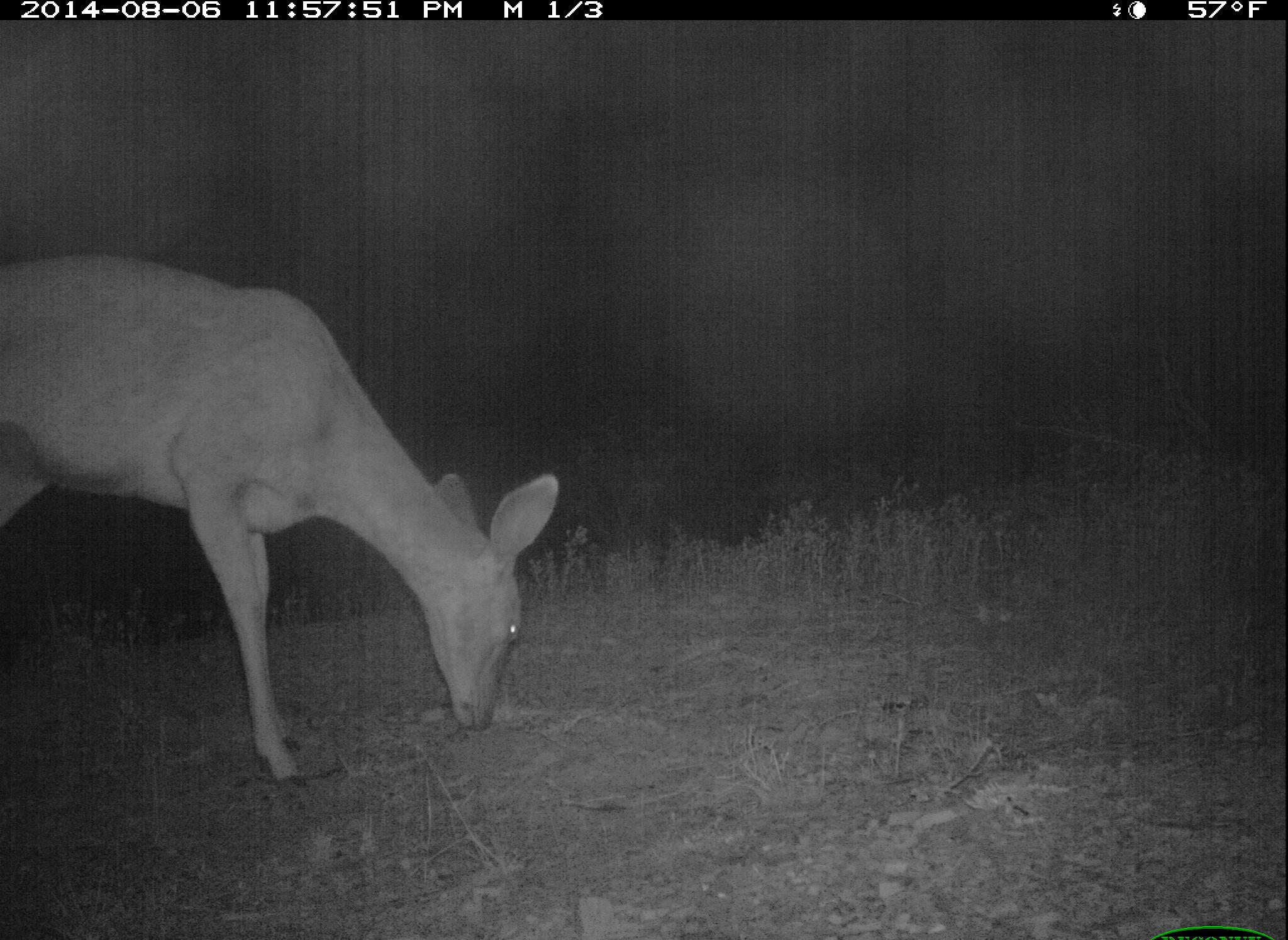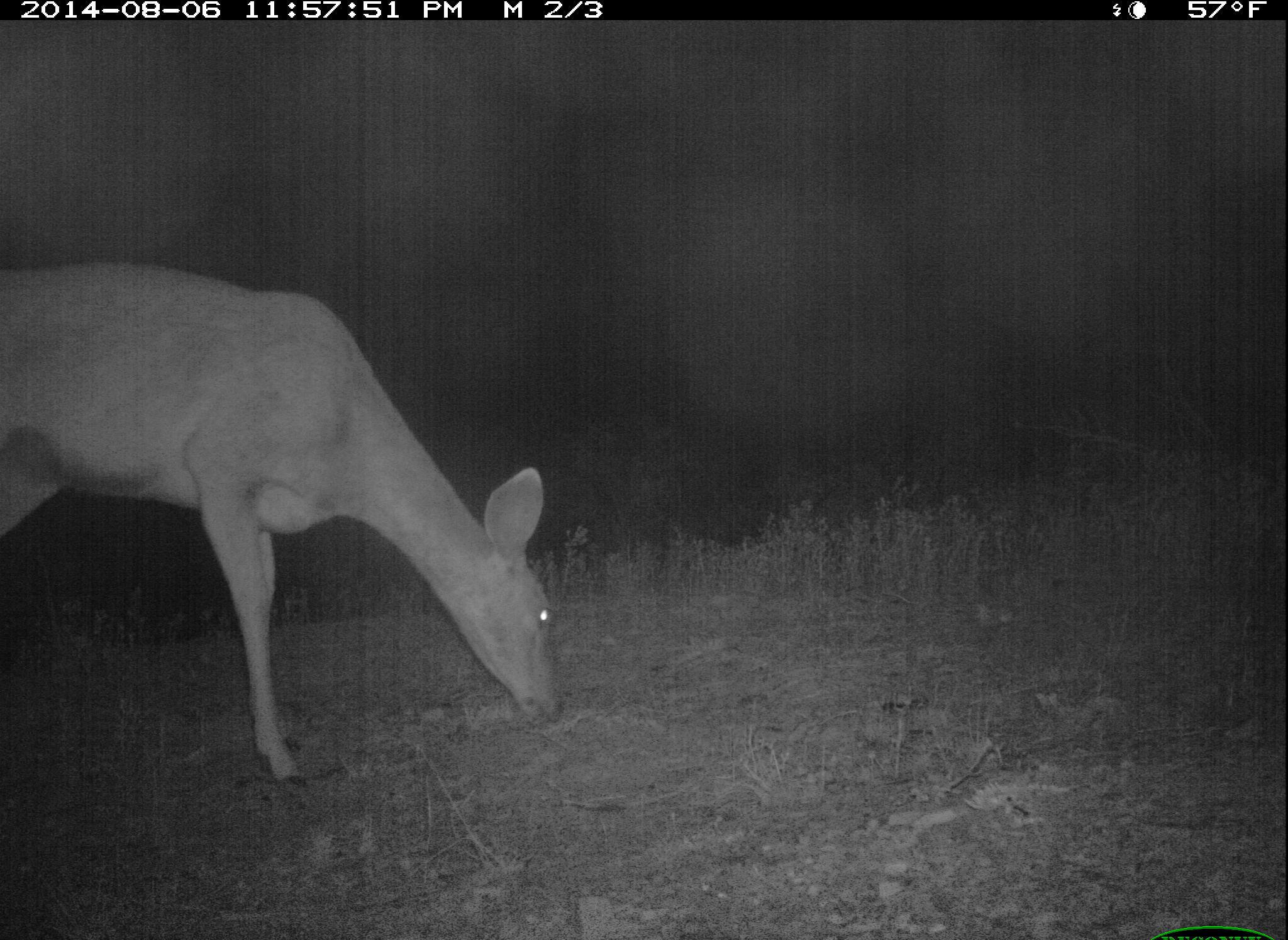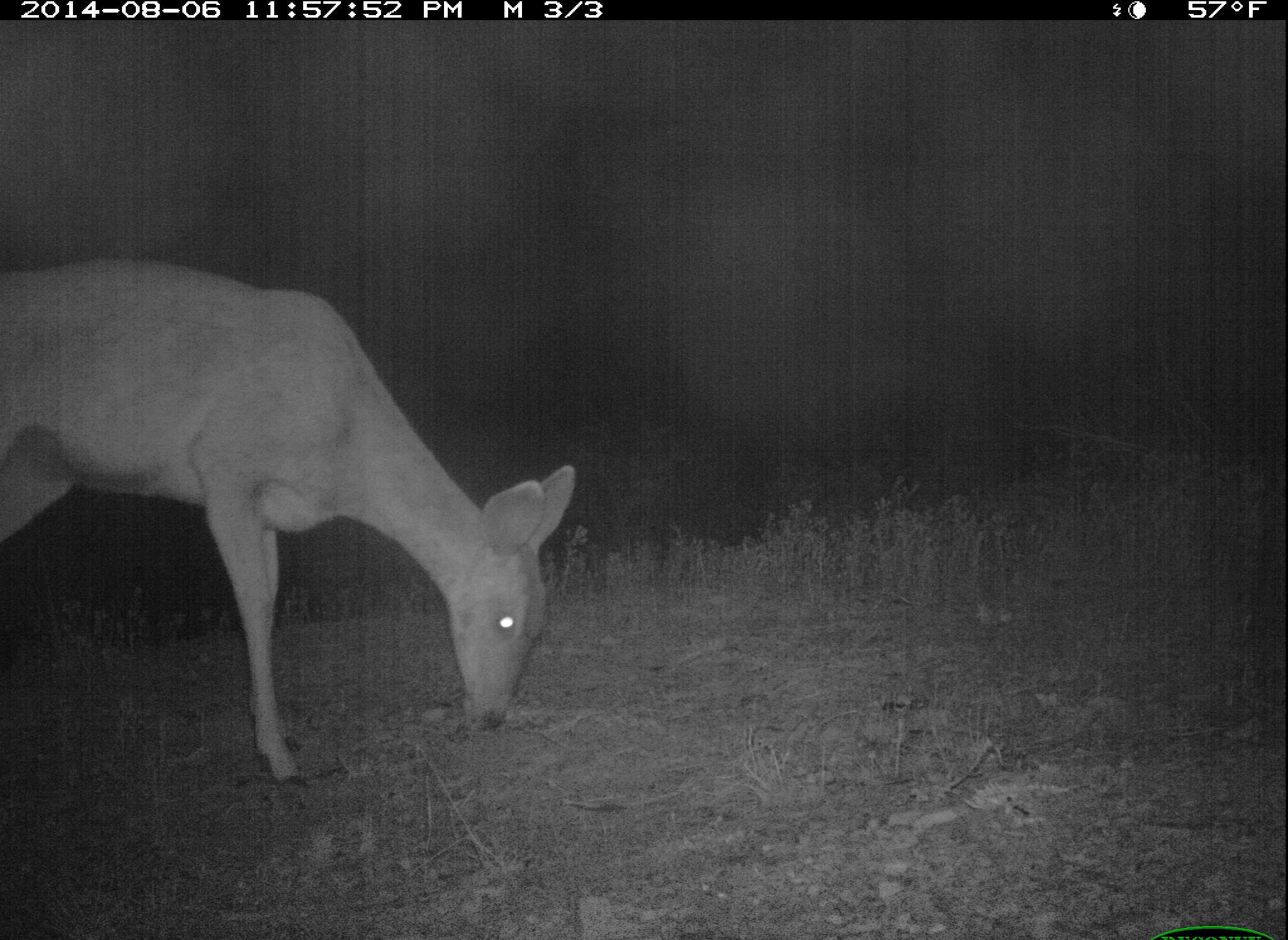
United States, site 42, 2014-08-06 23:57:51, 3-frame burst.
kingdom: Animalia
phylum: Chordata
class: Mammalia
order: Artiodactyla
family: Cervidae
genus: Odocoileus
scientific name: Odocoileus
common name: deer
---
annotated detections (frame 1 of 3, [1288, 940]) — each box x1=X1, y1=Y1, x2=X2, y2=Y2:
deer: x1=0, y1=252, x2=556, y2=797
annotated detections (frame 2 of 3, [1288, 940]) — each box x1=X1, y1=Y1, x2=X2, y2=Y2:
deer: x1=0, y1=259, x2=564, y2=790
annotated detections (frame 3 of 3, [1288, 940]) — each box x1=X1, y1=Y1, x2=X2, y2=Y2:
deer: x1=0, y1=264, x2=574, y2=799